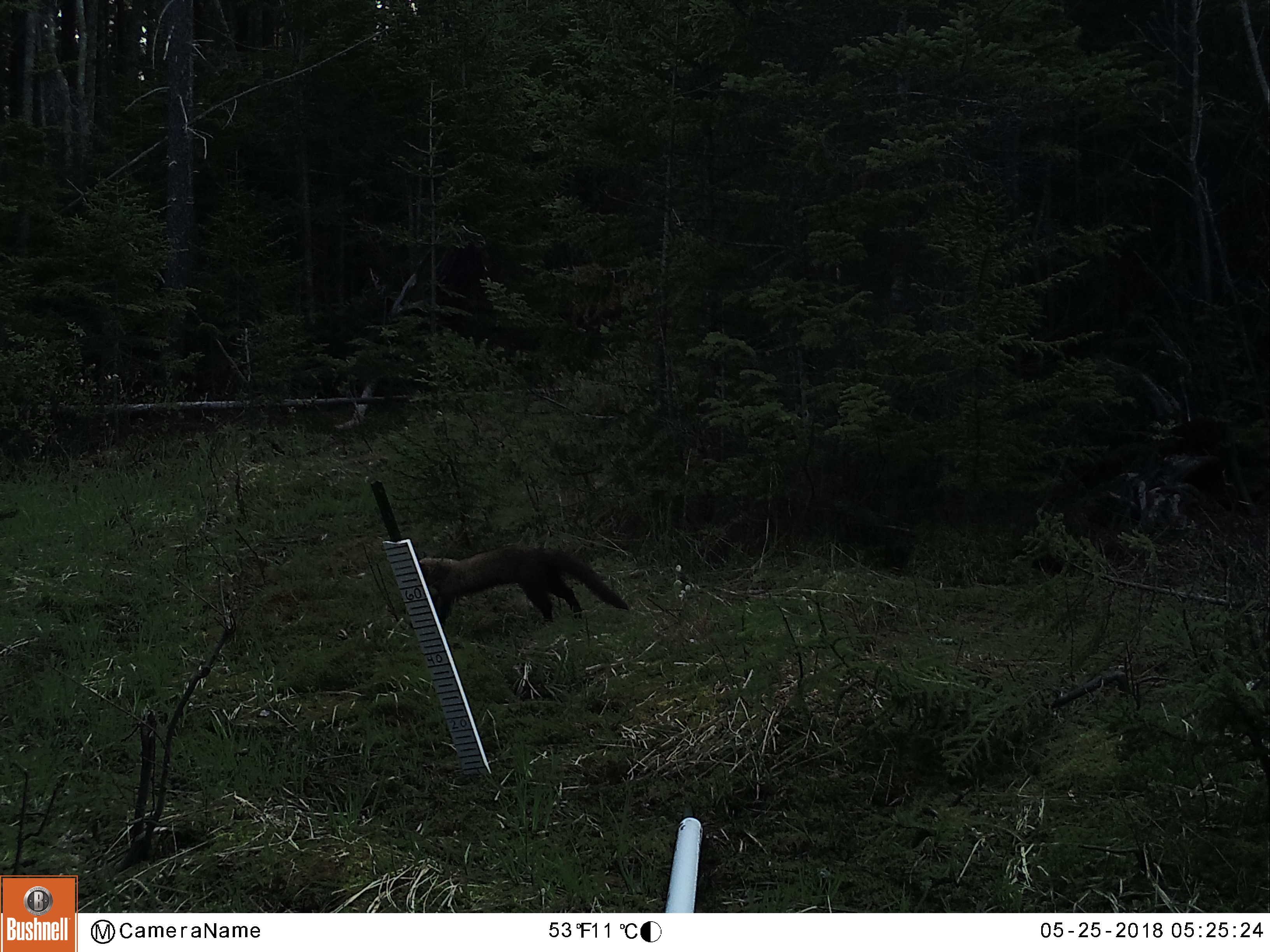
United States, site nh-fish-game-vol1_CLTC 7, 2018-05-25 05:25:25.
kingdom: Animalia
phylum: Chordata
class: Mammalia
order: Carnivora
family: Mustelidae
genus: Pekania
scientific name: Pekania pennanti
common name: fisher